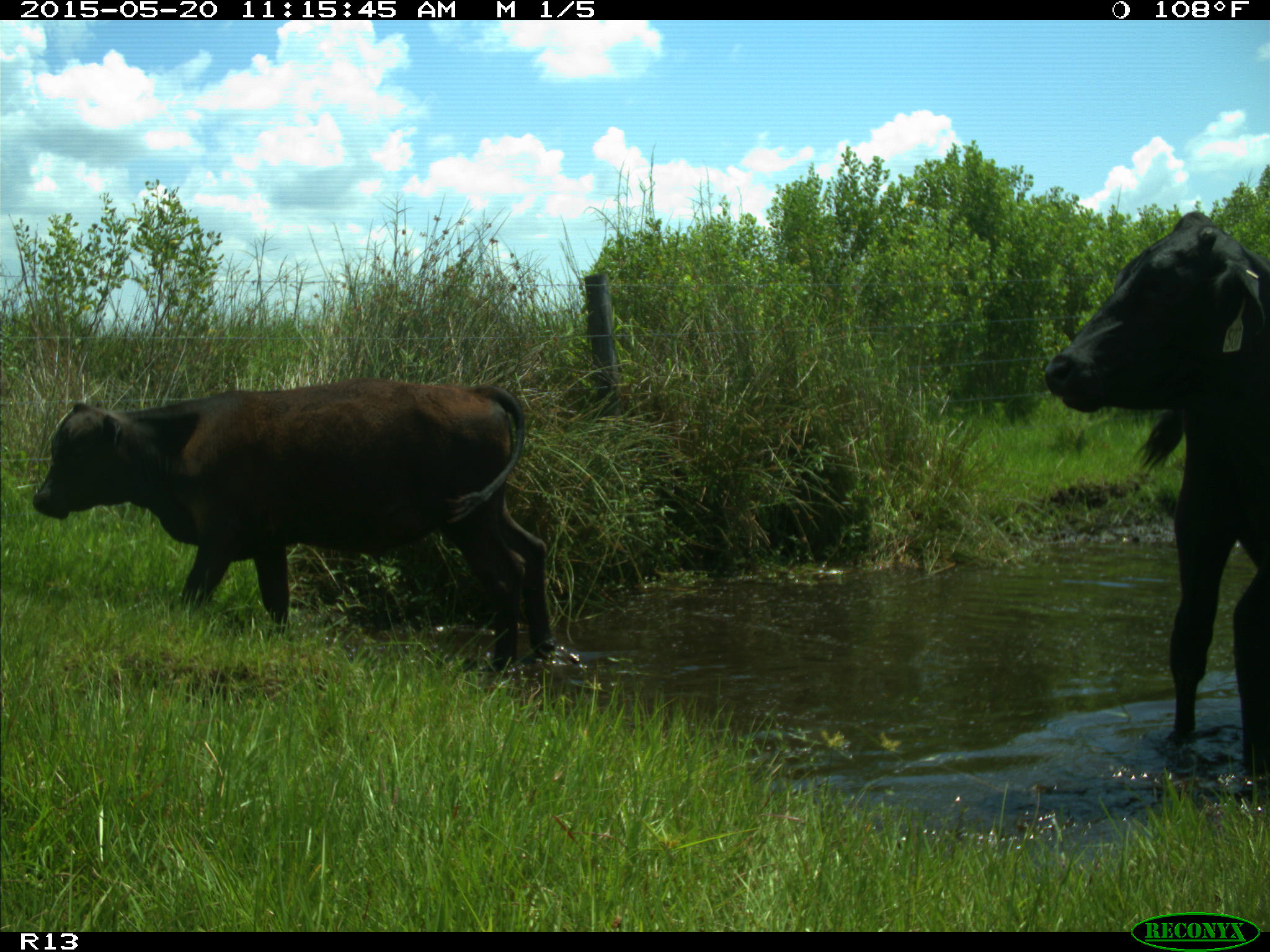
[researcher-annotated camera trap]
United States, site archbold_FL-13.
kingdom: Animalia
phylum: Chordata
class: Mammalia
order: Artiodactyla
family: Bovidae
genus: Bos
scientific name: Bos taurus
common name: domestic cow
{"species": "Bos taurus (domestic cow)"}